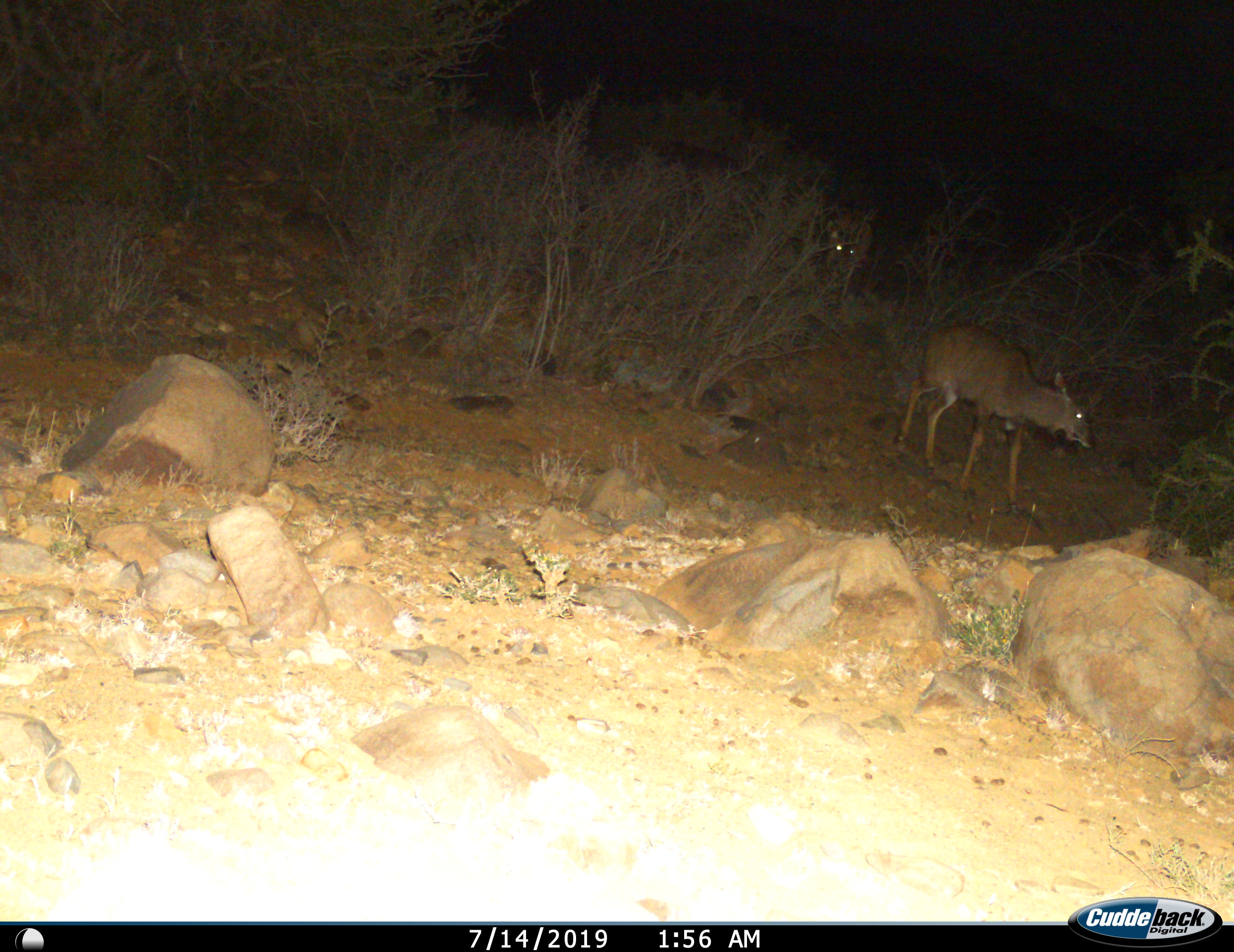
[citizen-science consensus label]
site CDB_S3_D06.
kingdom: Animalia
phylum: Chordata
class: Mammalia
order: Artiodactyla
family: Bovidae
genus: Tragelaphus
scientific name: Tragelaphus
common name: kudu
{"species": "kudu (Tragelaphus)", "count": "2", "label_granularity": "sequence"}